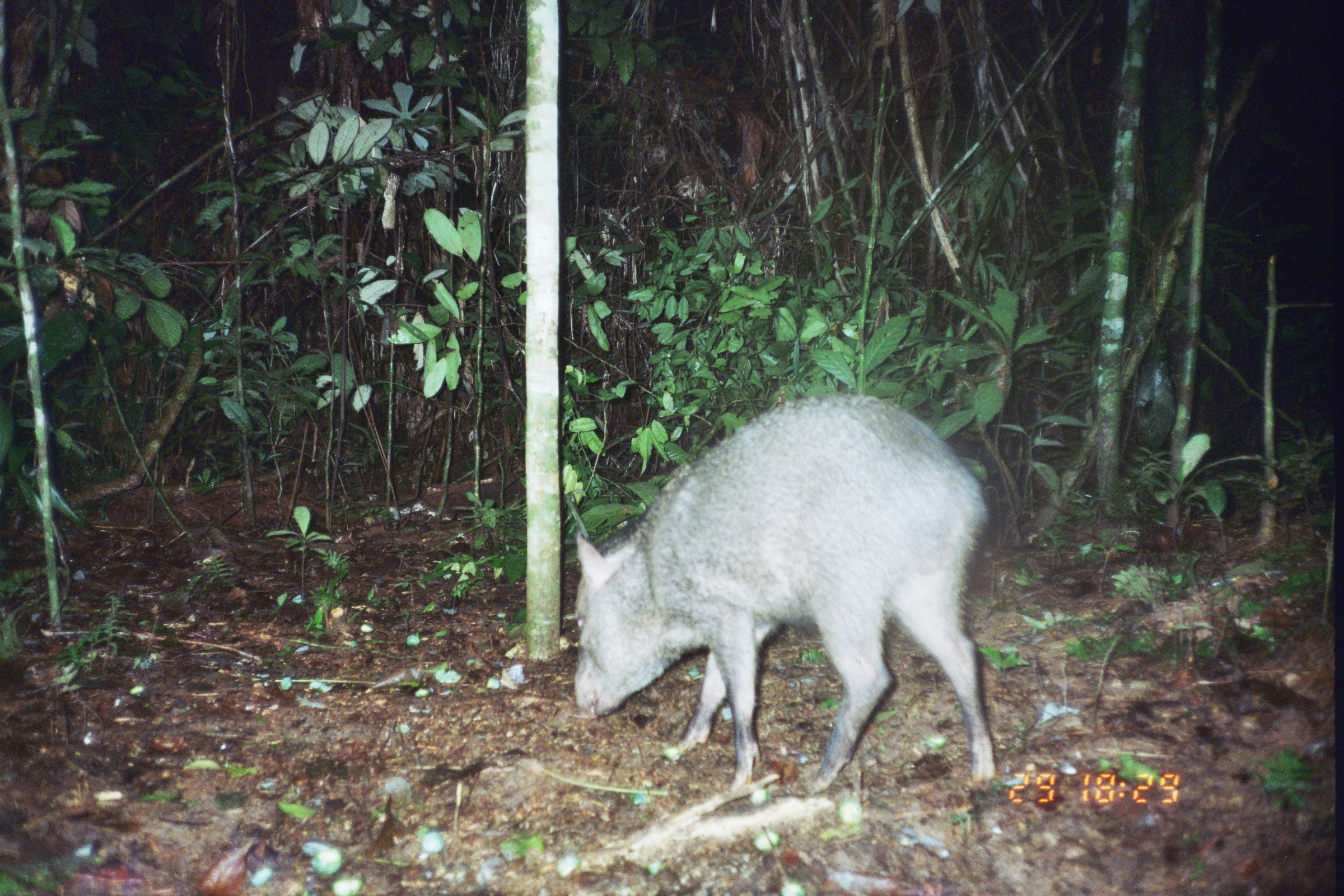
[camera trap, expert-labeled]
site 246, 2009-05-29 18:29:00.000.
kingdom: Animalia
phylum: Chordata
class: Mammalia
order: Artiodactyla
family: Tayassuidae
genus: Pecari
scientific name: Pecari tajacu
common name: collared peccary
Pecari tajacu (collared peccary).